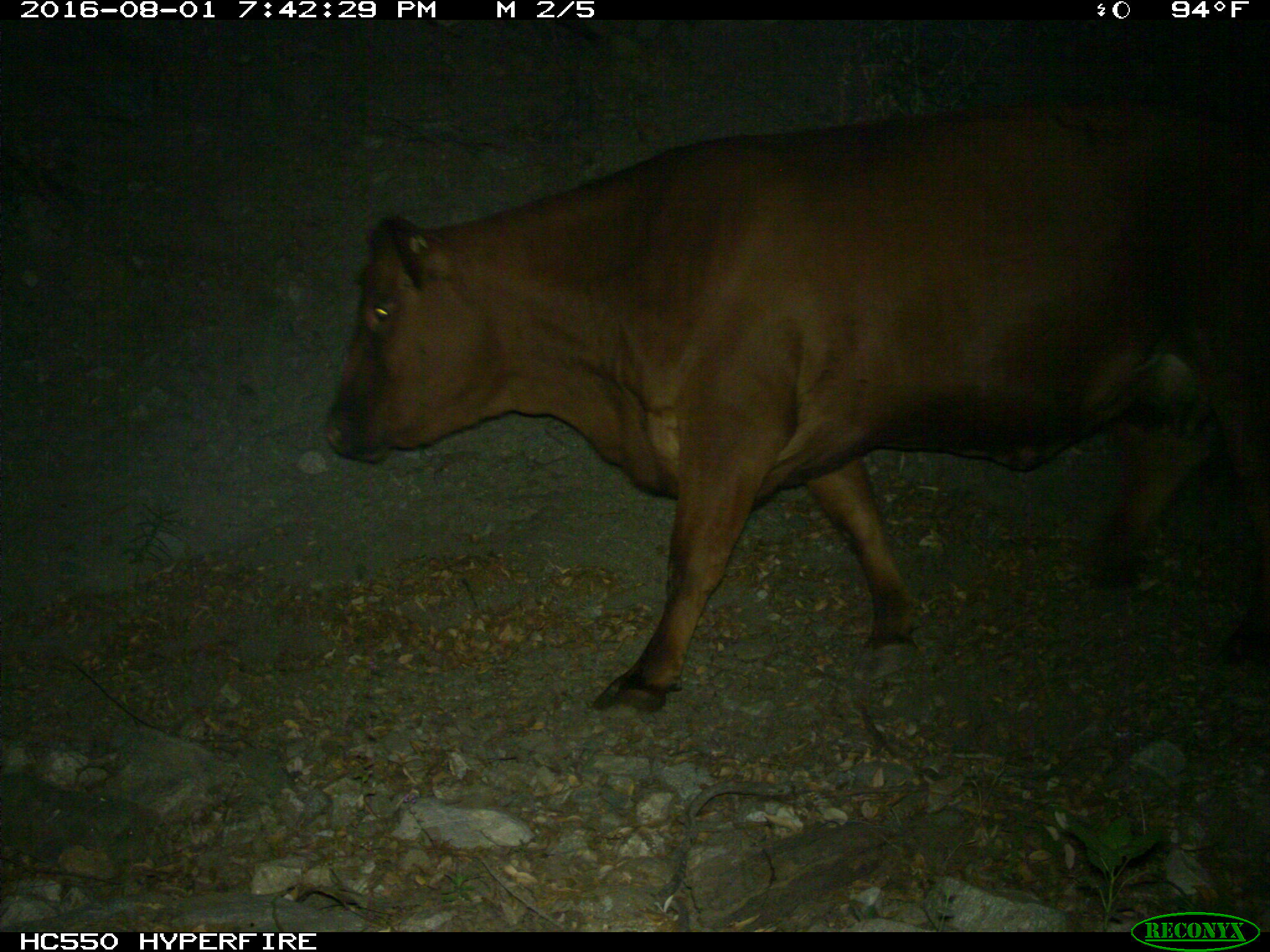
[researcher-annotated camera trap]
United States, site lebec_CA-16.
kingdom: Animalia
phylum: Chordata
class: Mammalia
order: Artiodactyla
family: Bovidae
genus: Bos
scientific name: Bos taurus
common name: domestic cow